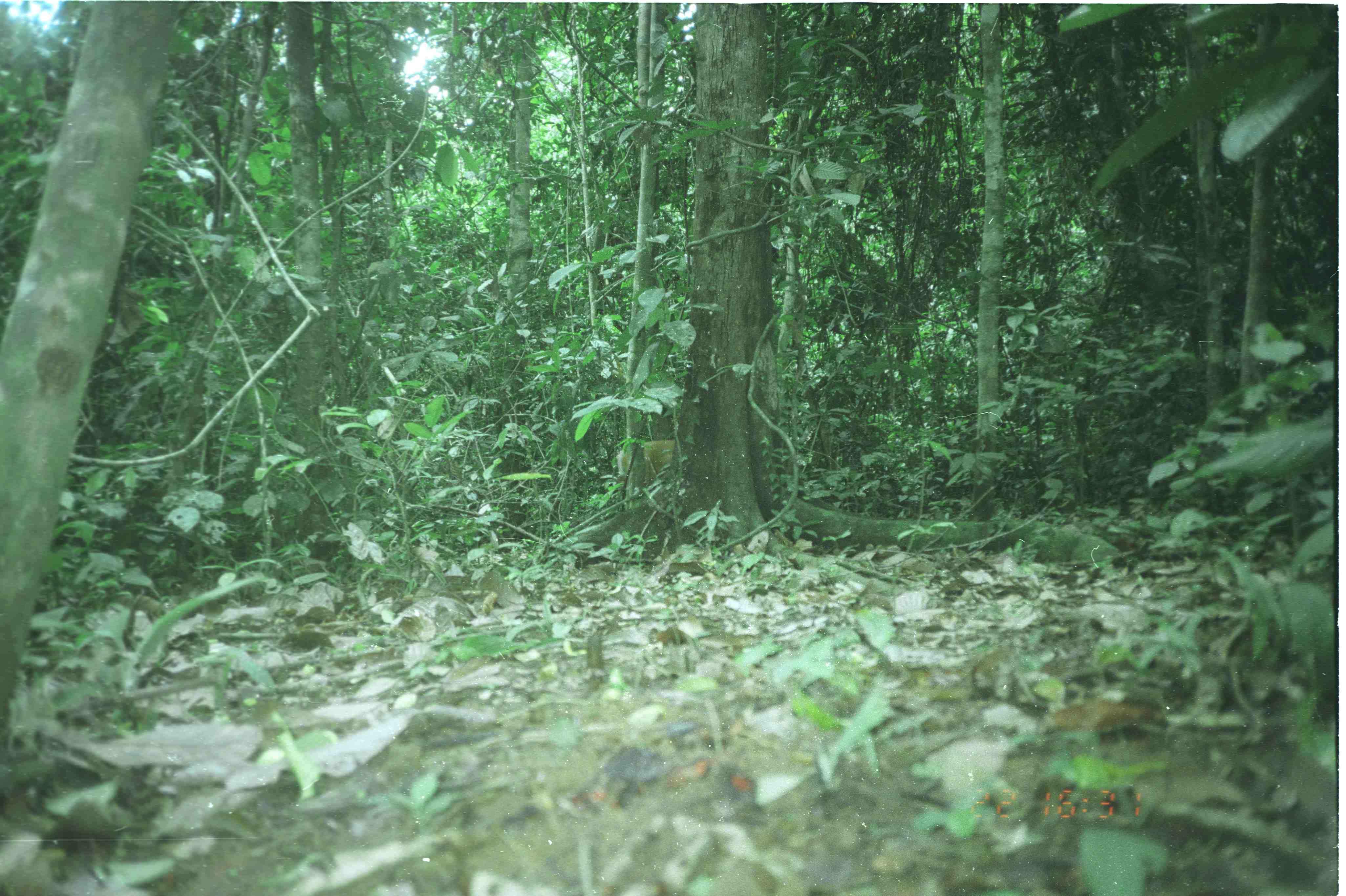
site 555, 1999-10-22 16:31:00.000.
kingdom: Animalia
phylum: Chordata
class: Mammalia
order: Artiodactyla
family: Cervidae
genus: Muntiacus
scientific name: Muntiacus muntjak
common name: southern red muntjac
Muntiacus muntjak (southern red muntjac), count 1.